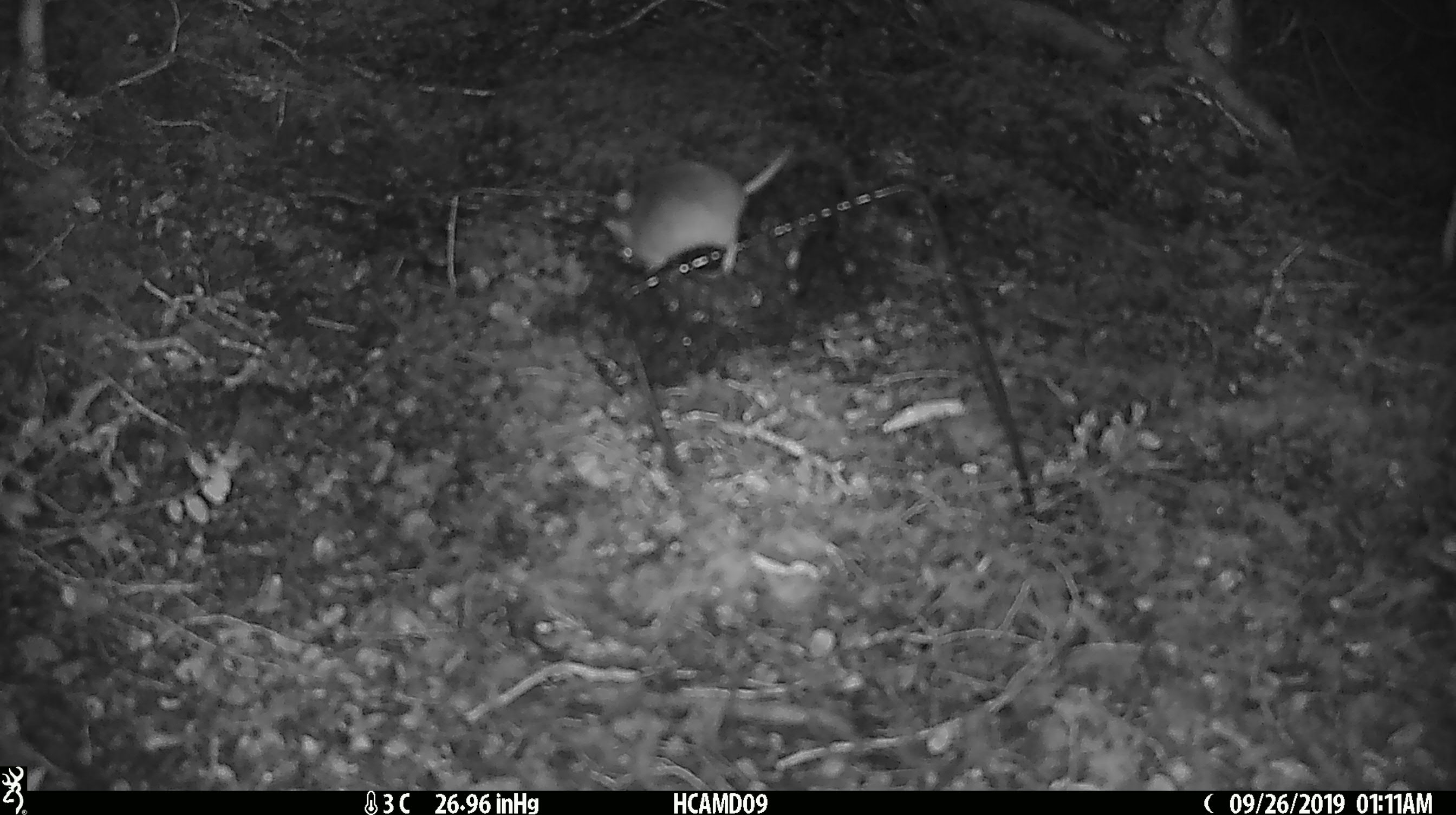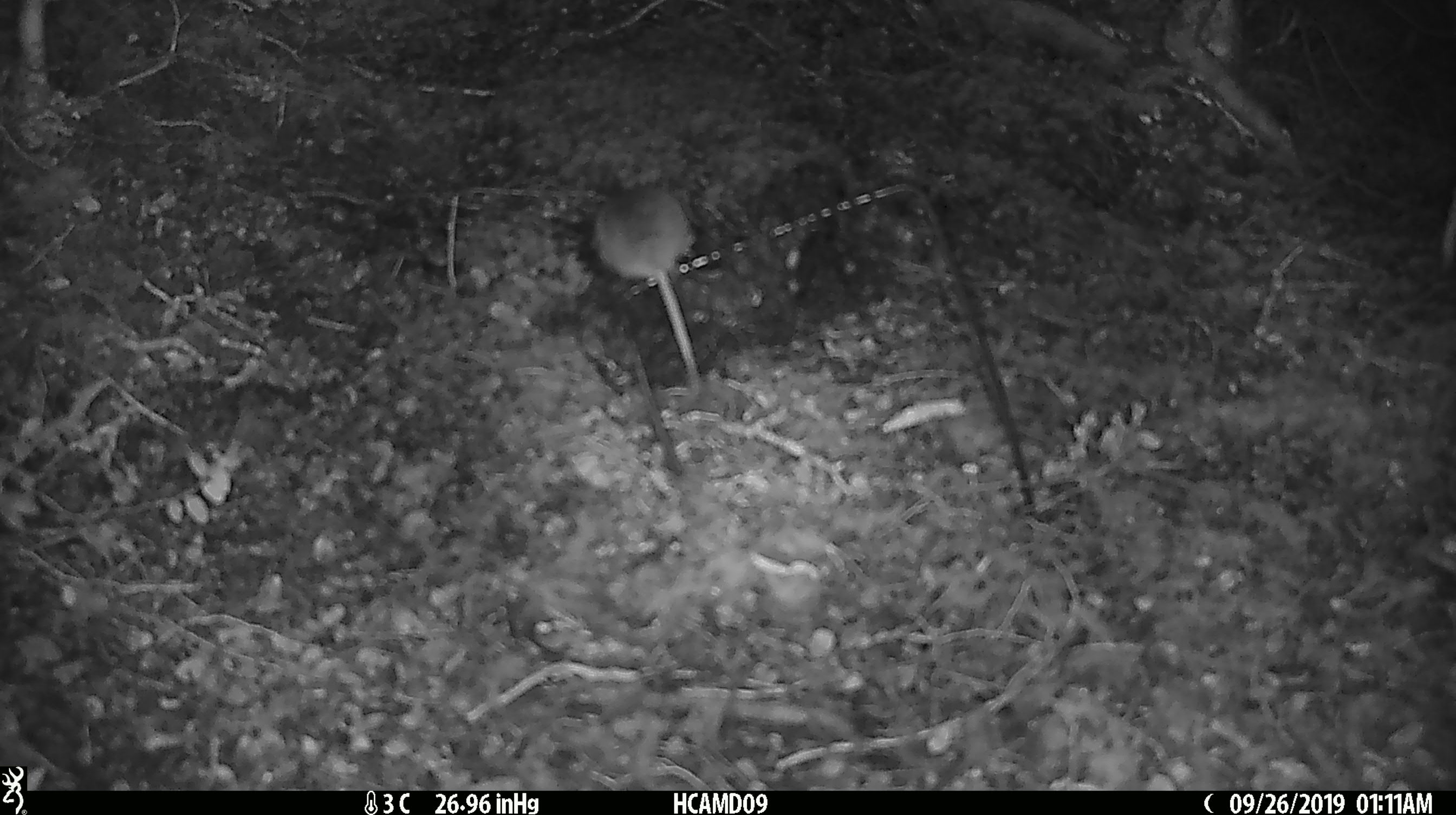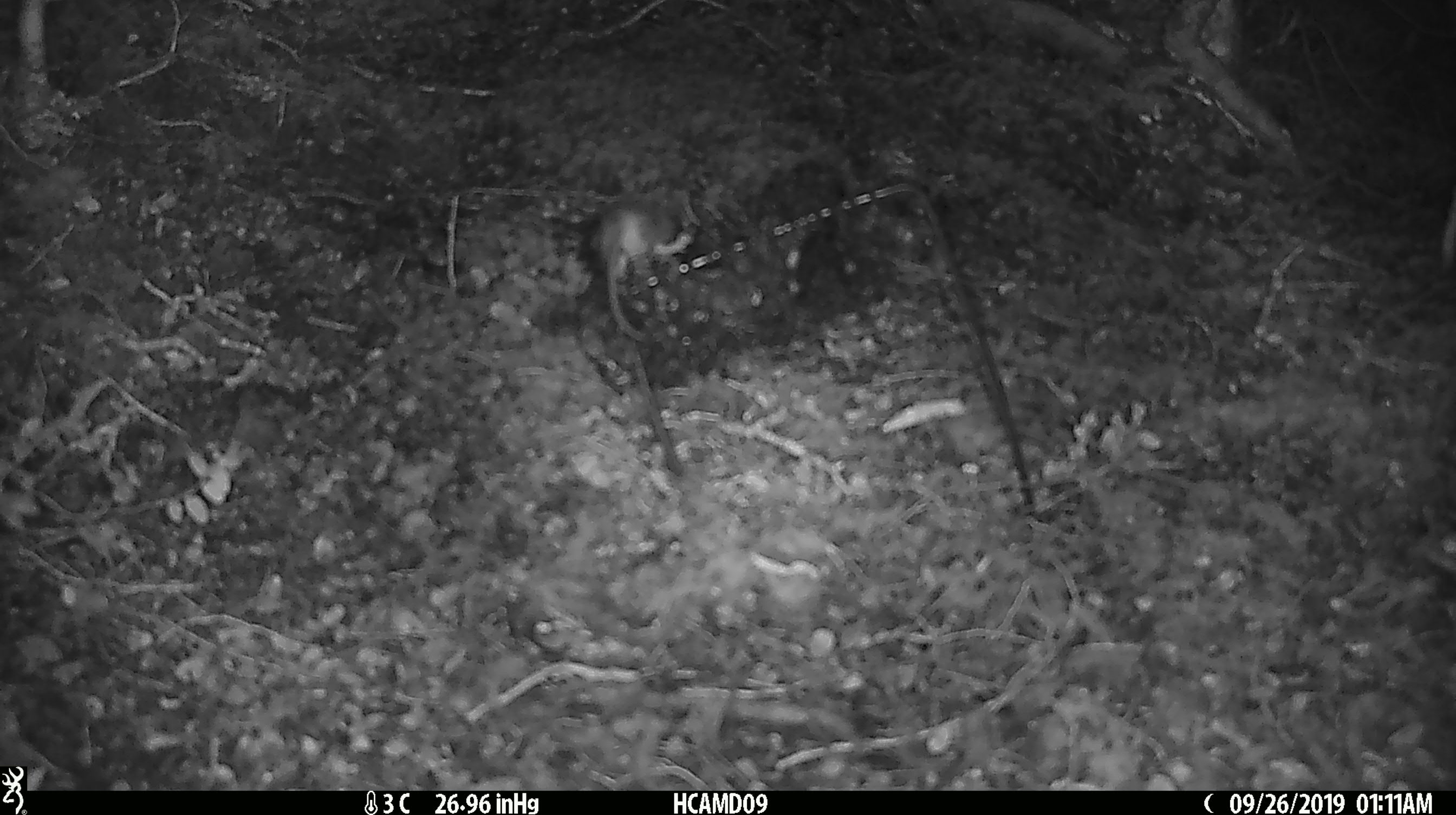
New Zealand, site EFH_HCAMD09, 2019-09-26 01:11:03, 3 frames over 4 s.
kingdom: Animalia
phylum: Chordata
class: Mammalia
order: Rodentia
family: Muridae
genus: Mus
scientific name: Mus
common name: mouse